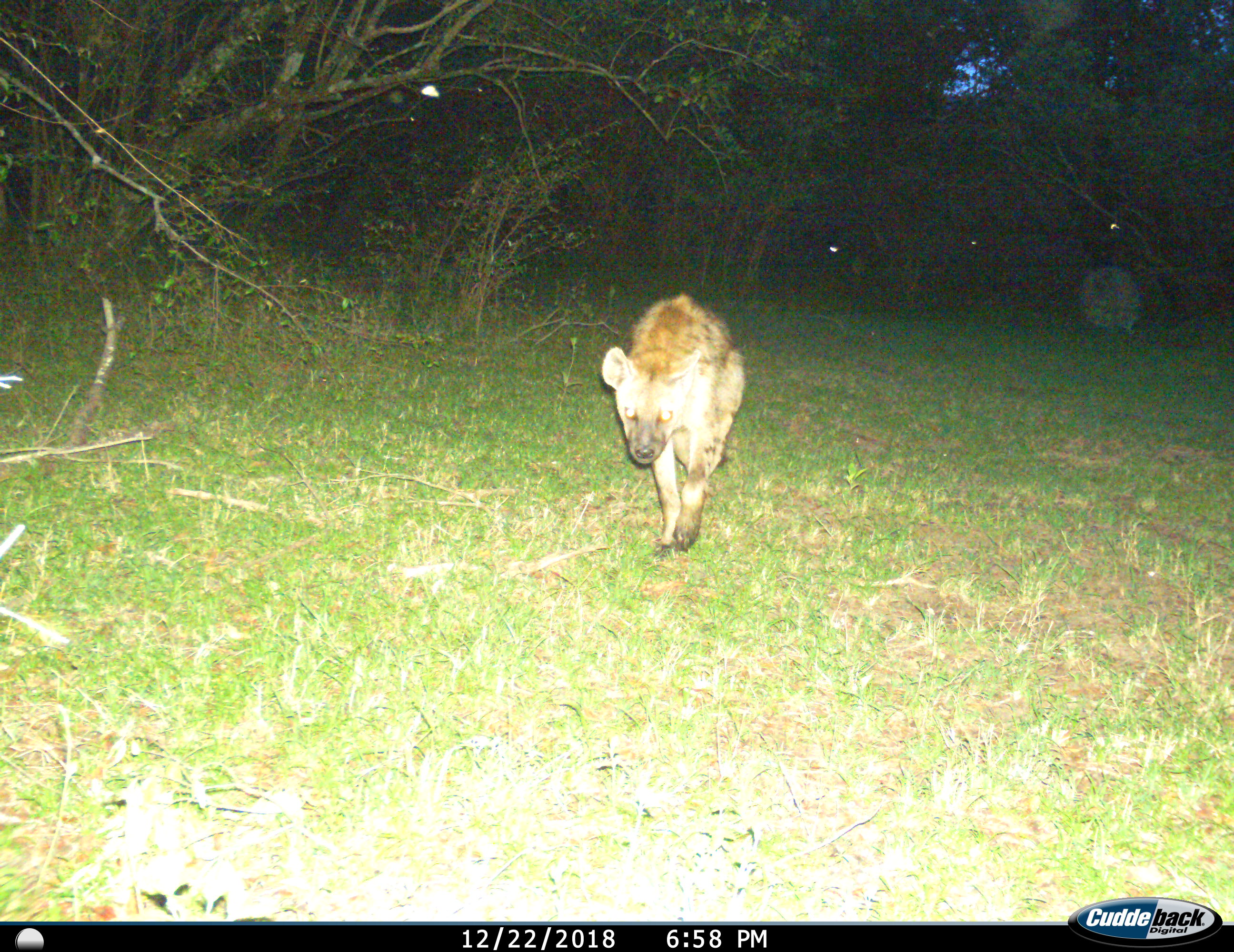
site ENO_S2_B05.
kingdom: Animalia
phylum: Chordata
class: Mammalia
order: Carnivora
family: Hyaenidae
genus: Crocuta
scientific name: Crocuta crocuta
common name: spotted hyena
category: hyenaspotted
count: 1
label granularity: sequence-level